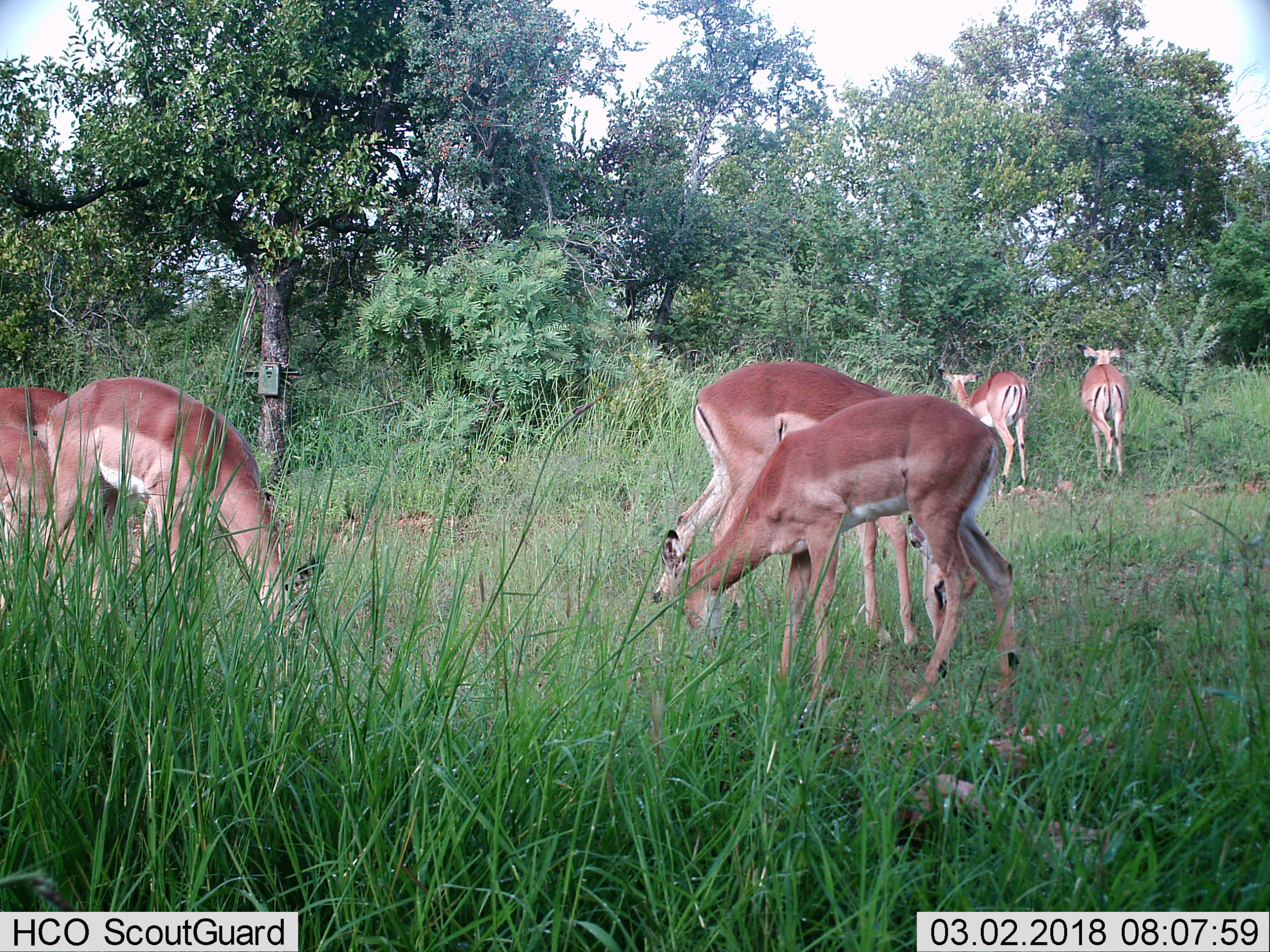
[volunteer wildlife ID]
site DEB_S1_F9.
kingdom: Animalia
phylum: Chordata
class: Mammalia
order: Artiodactyla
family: Bovidae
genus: Aepyceros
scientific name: Aepyceros melampus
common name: impala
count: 6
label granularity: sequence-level